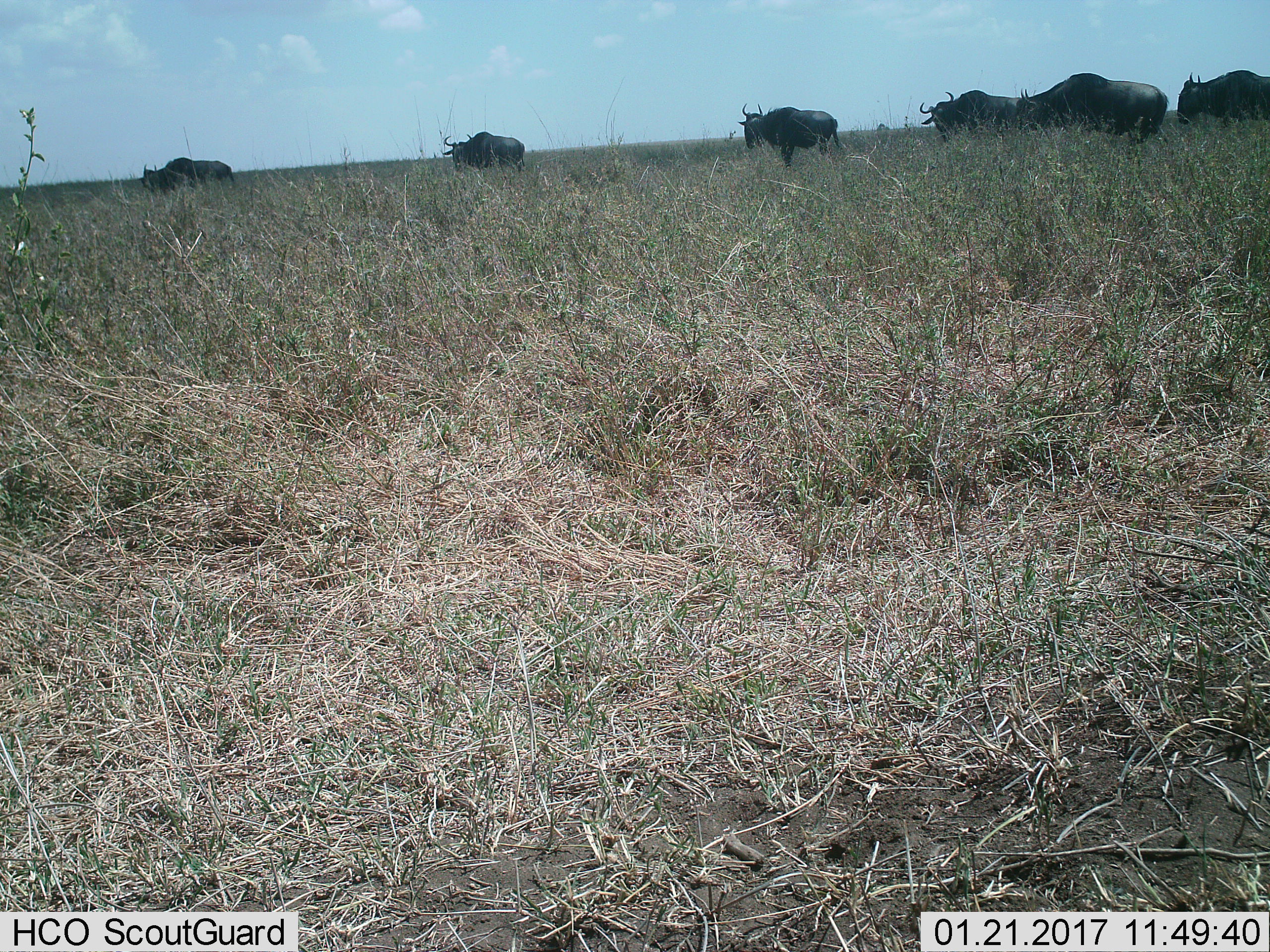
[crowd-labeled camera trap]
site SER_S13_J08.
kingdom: Animalia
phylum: Chordata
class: Mammalia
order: Artiodactyla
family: Bovidae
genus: Connochaetes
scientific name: Connochaetes taurinus taurinus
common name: blue wildebeest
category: wildebeestblue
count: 6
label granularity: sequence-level